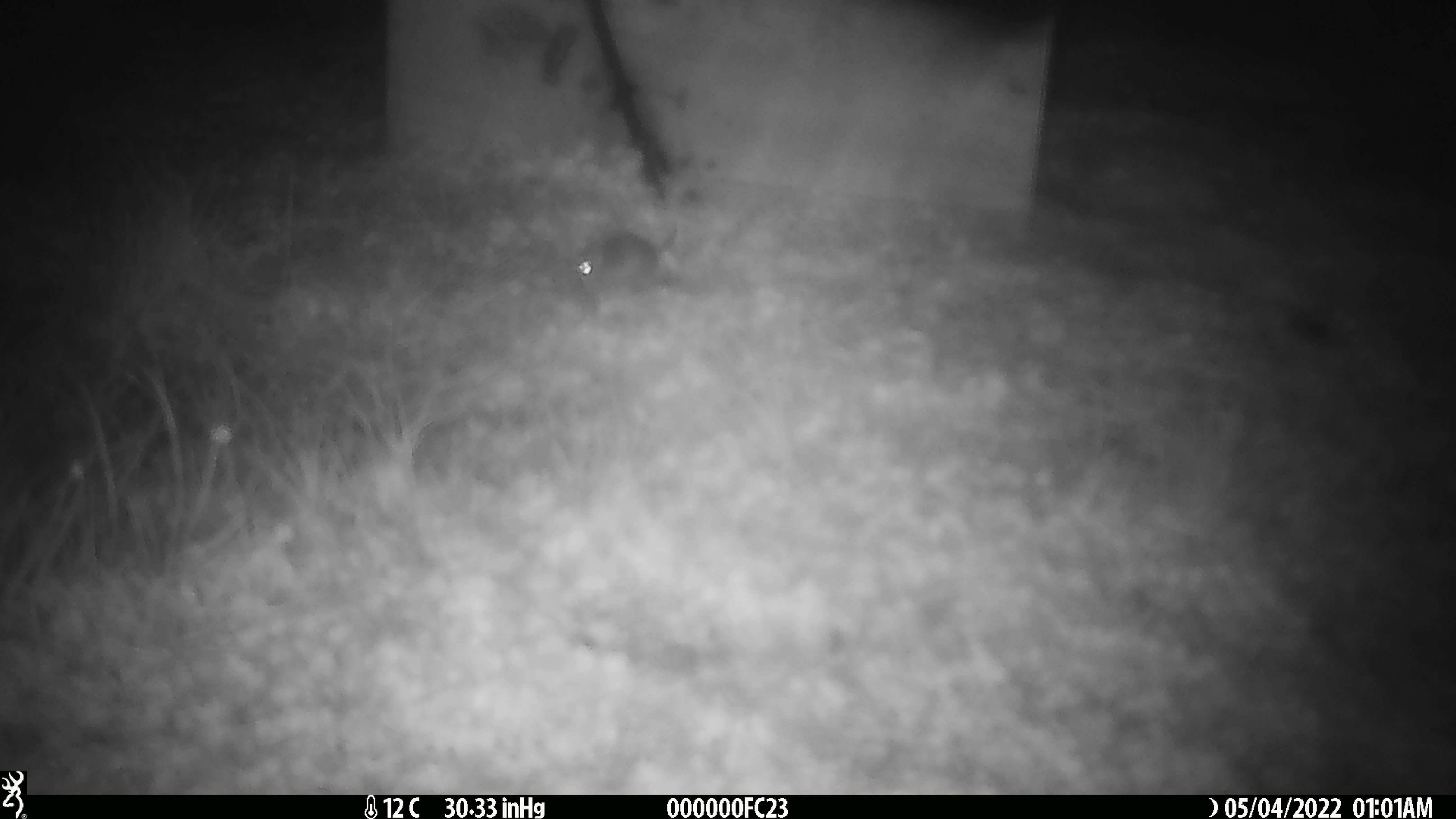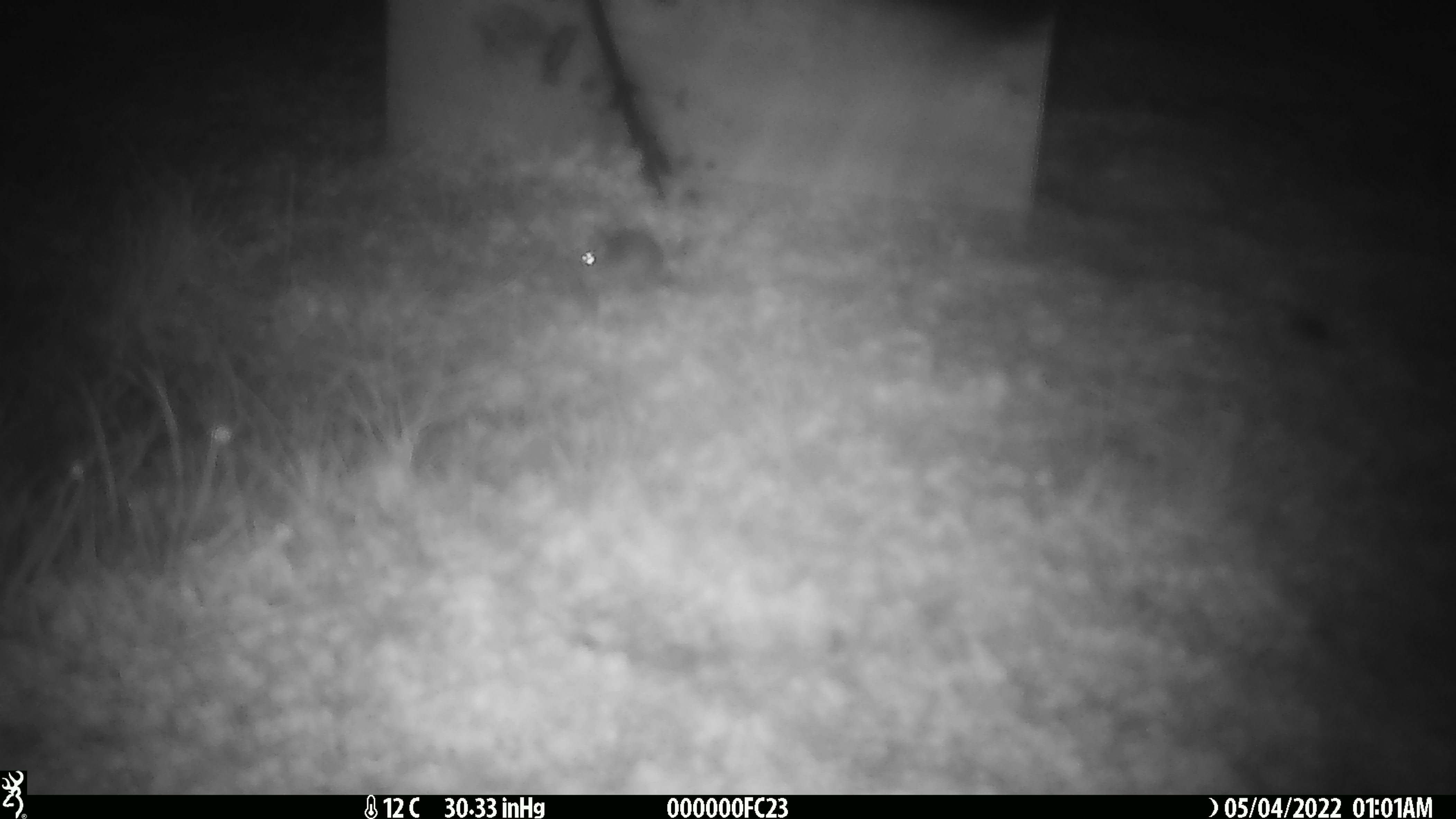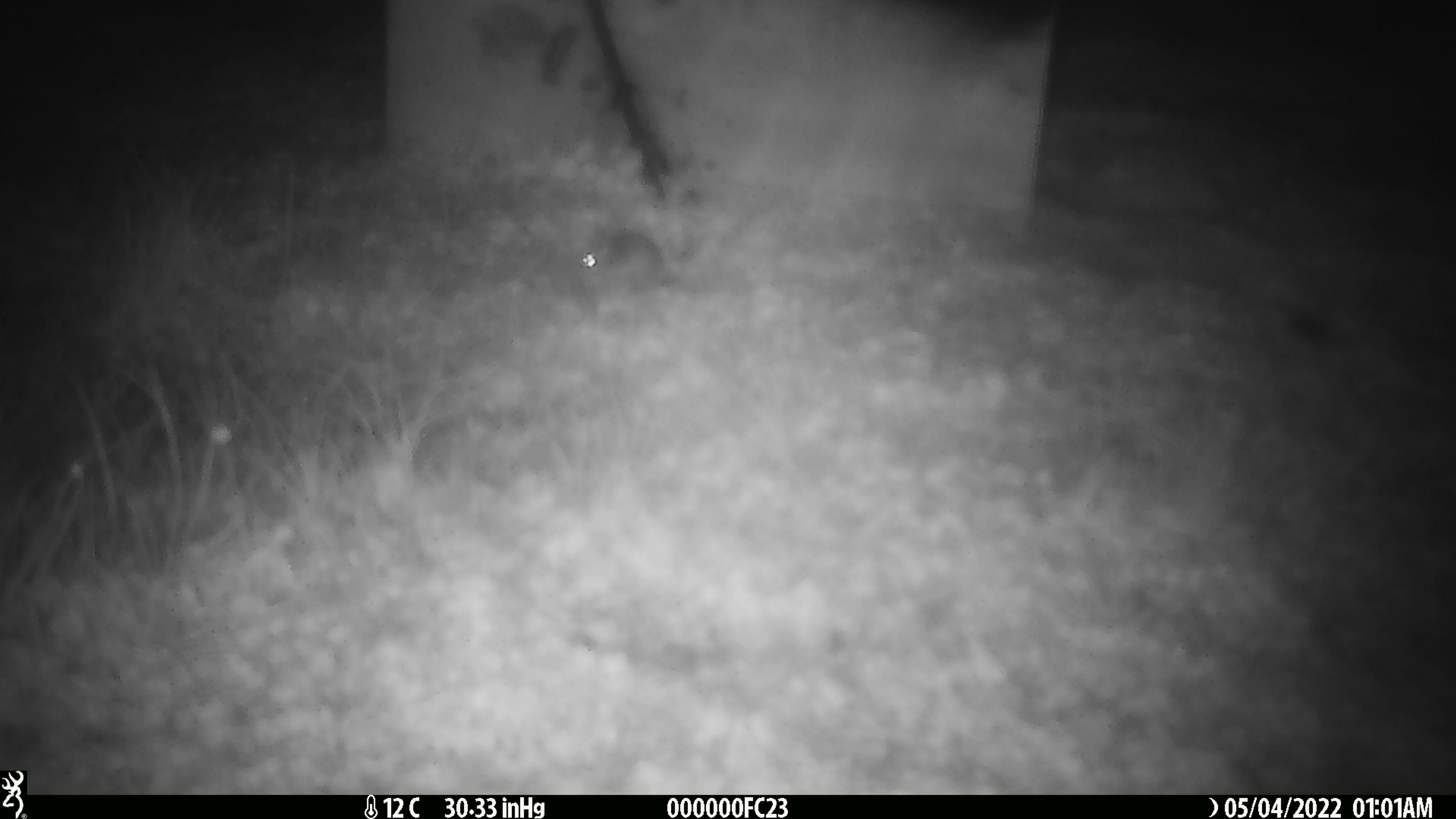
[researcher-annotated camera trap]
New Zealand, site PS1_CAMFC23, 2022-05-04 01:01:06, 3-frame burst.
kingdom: Animalia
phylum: Chordata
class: Mammalia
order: Rodentia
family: Muridae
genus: Mus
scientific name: Mus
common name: mouse